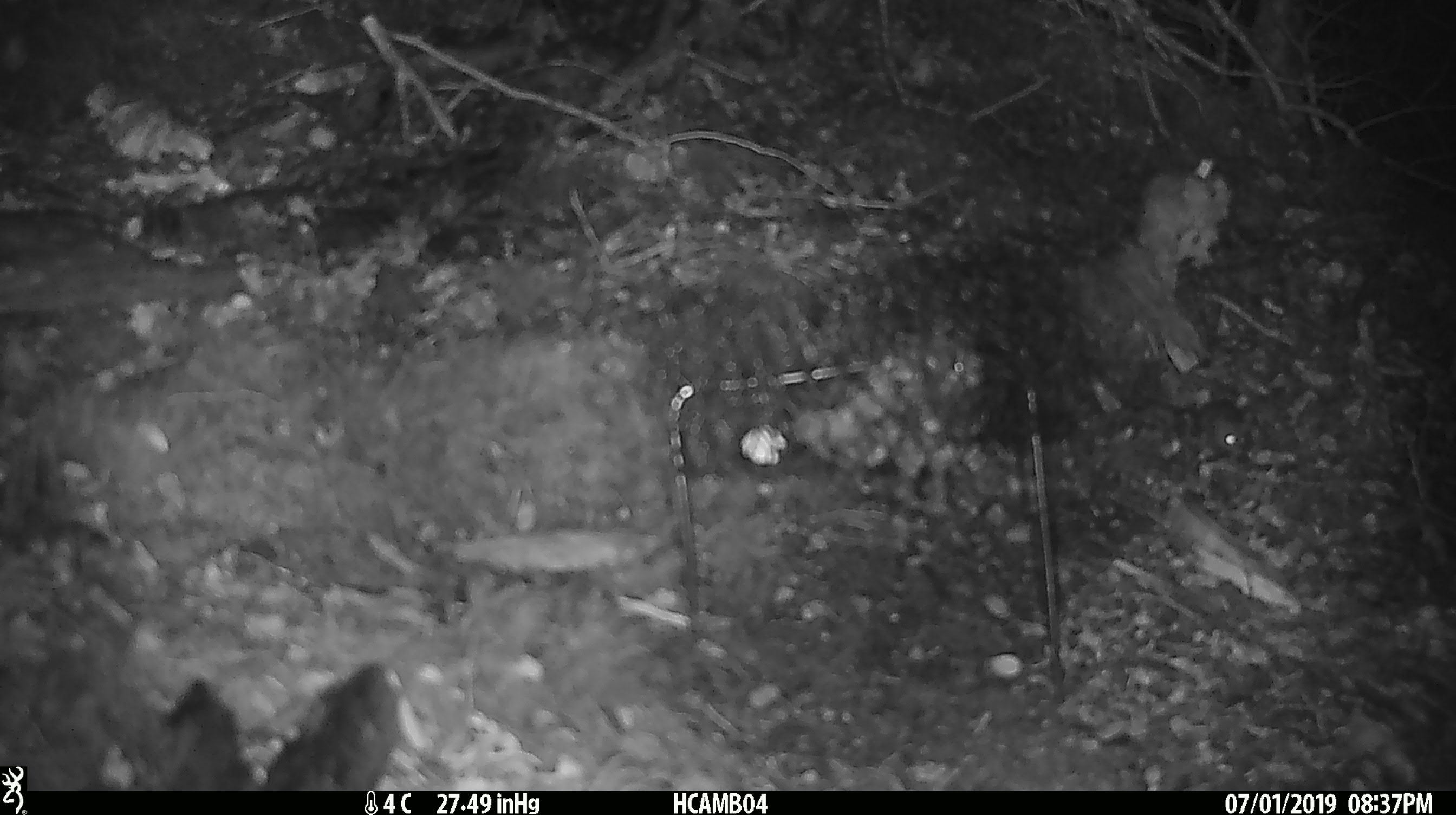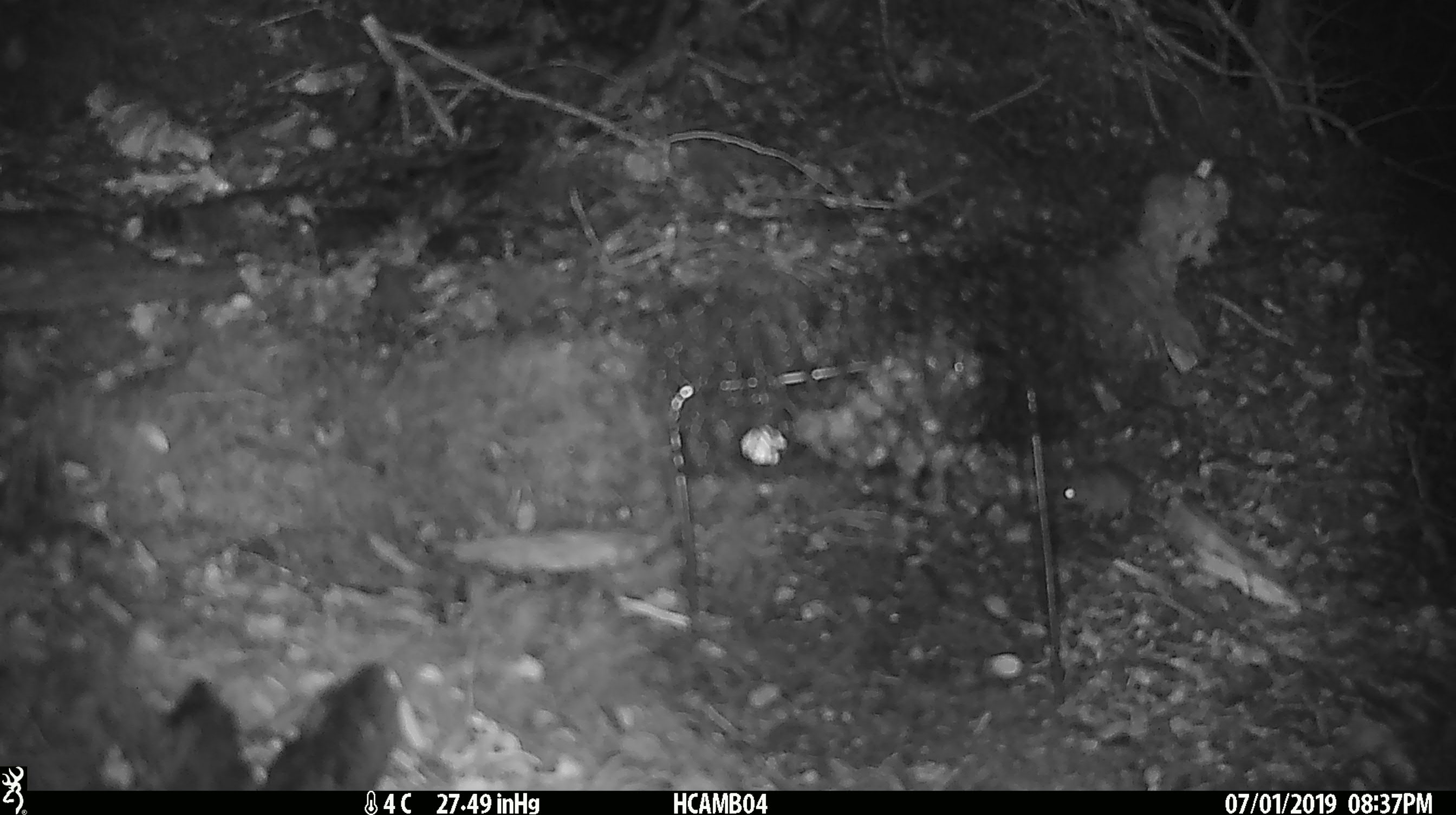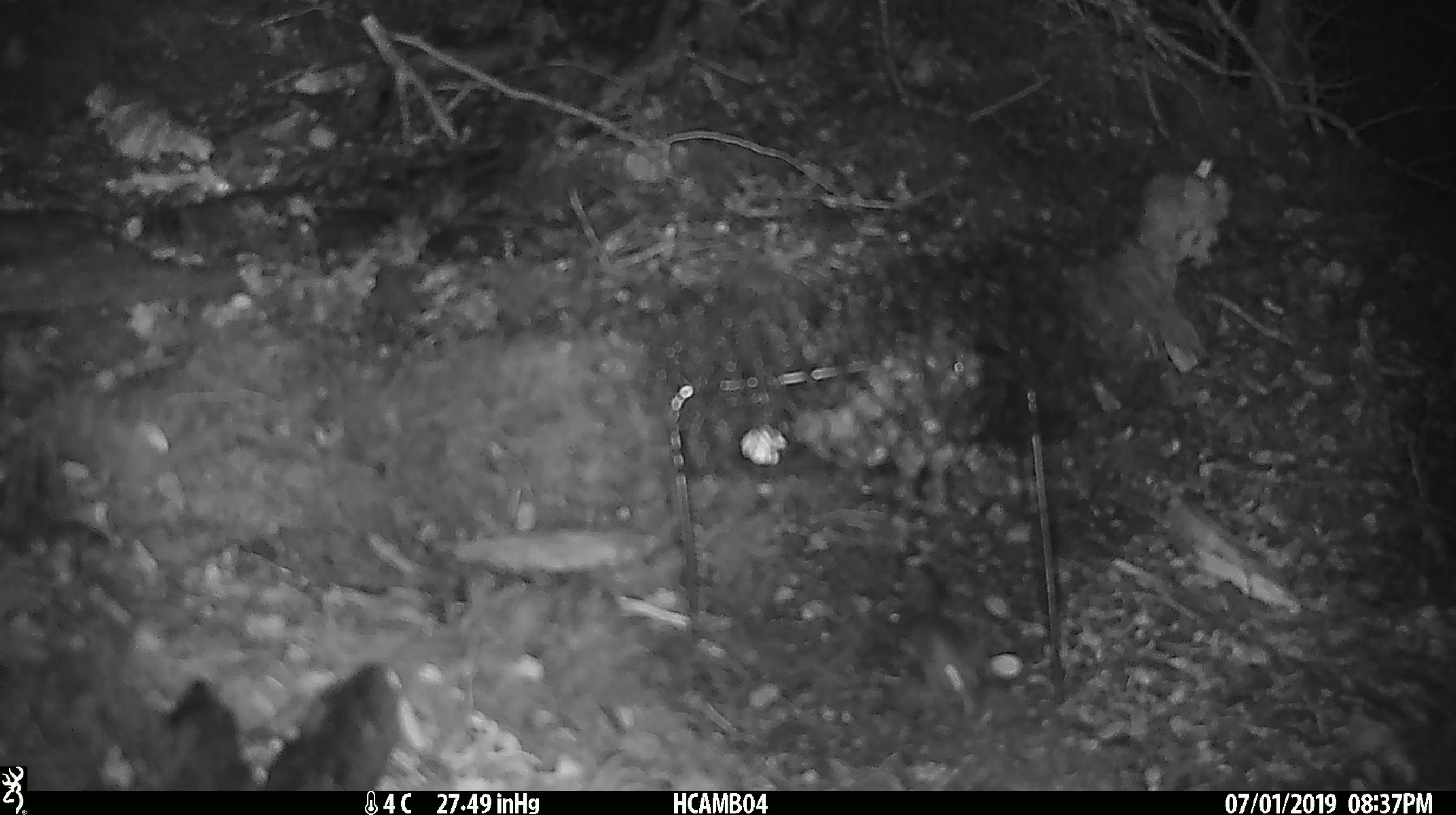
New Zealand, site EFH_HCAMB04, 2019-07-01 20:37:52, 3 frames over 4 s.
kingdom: Animalia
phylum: Chordata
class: Mammalia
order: Rodentia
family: Muridae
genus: Mus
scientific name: Mus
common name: mouse